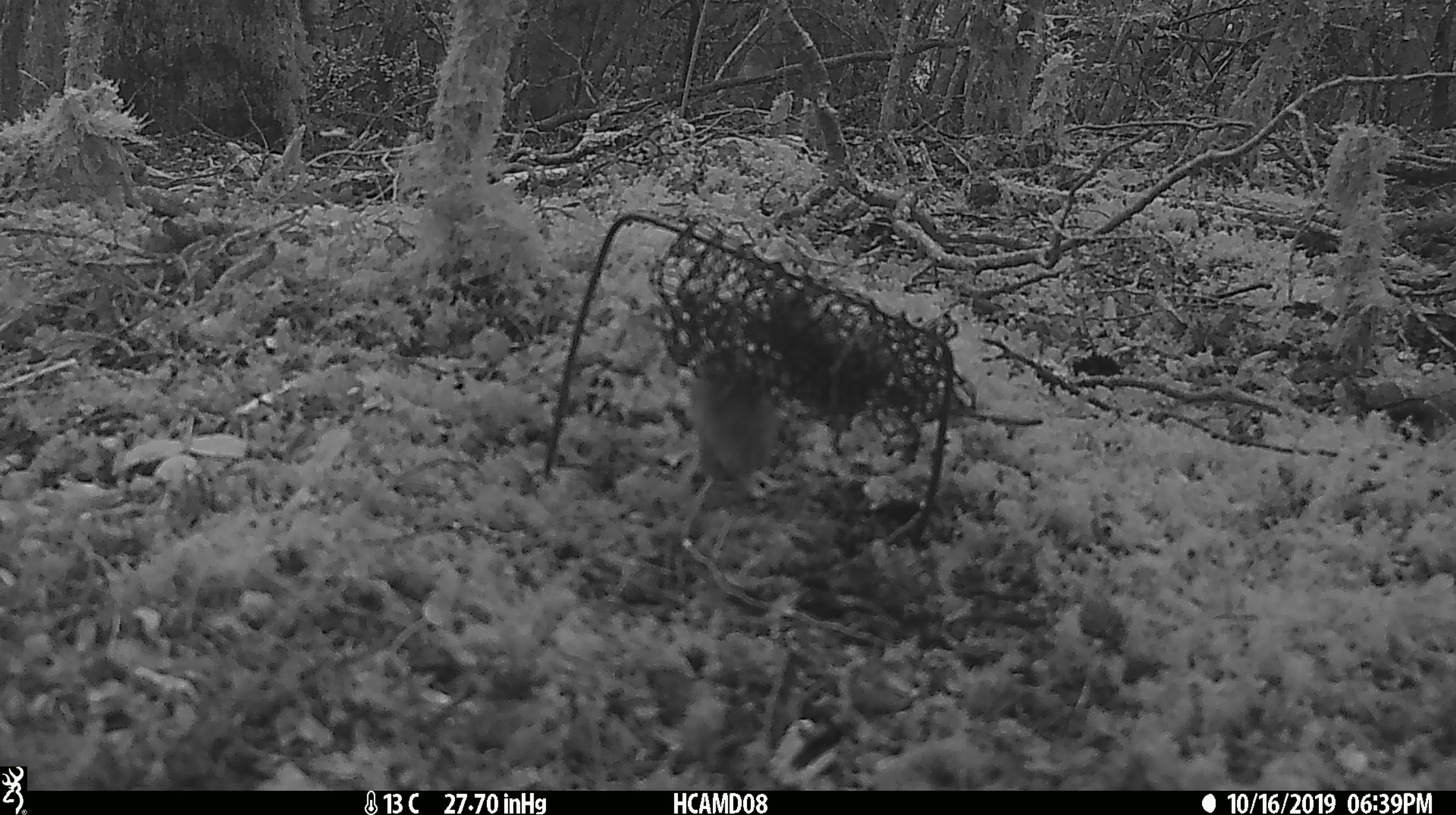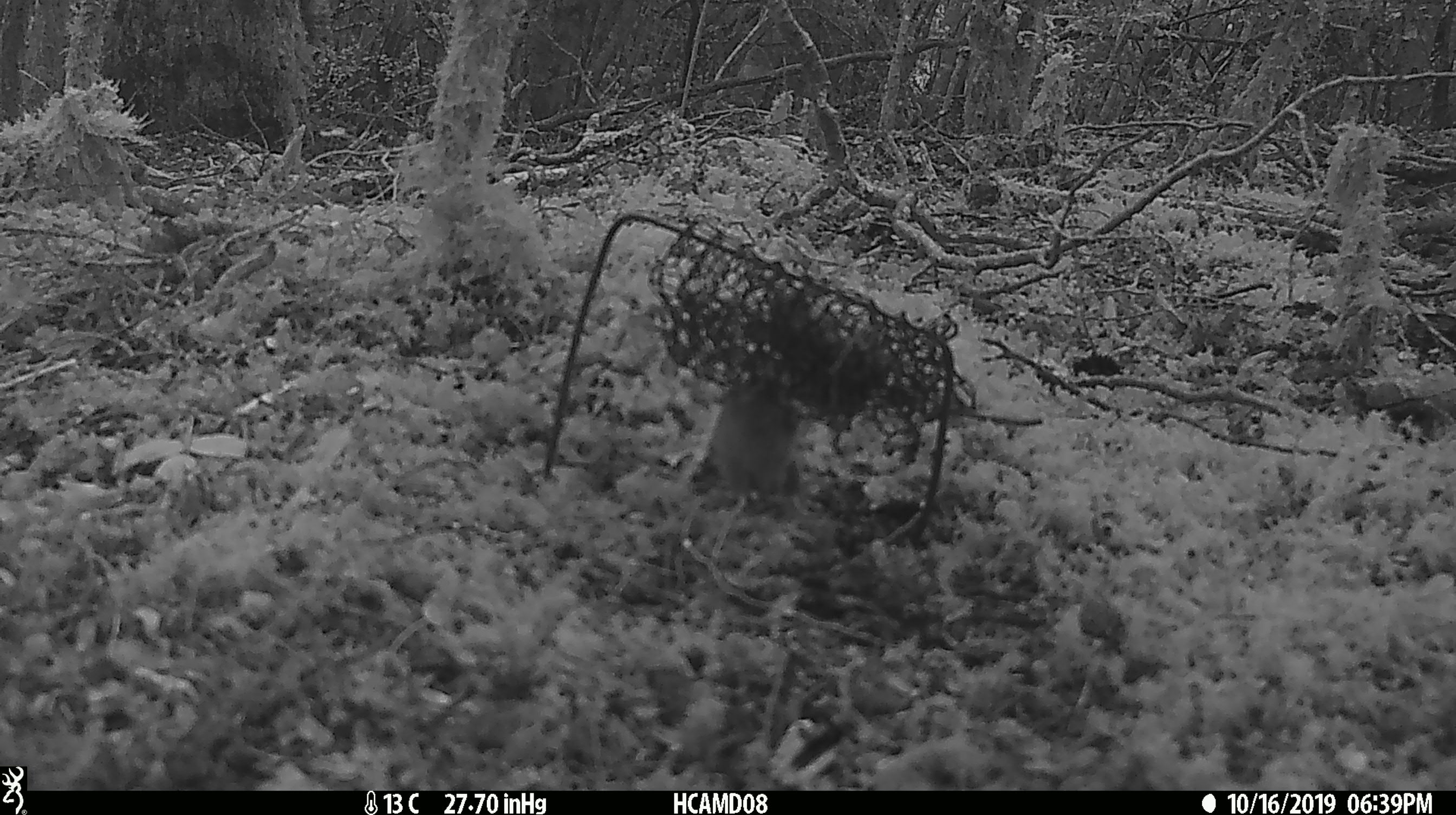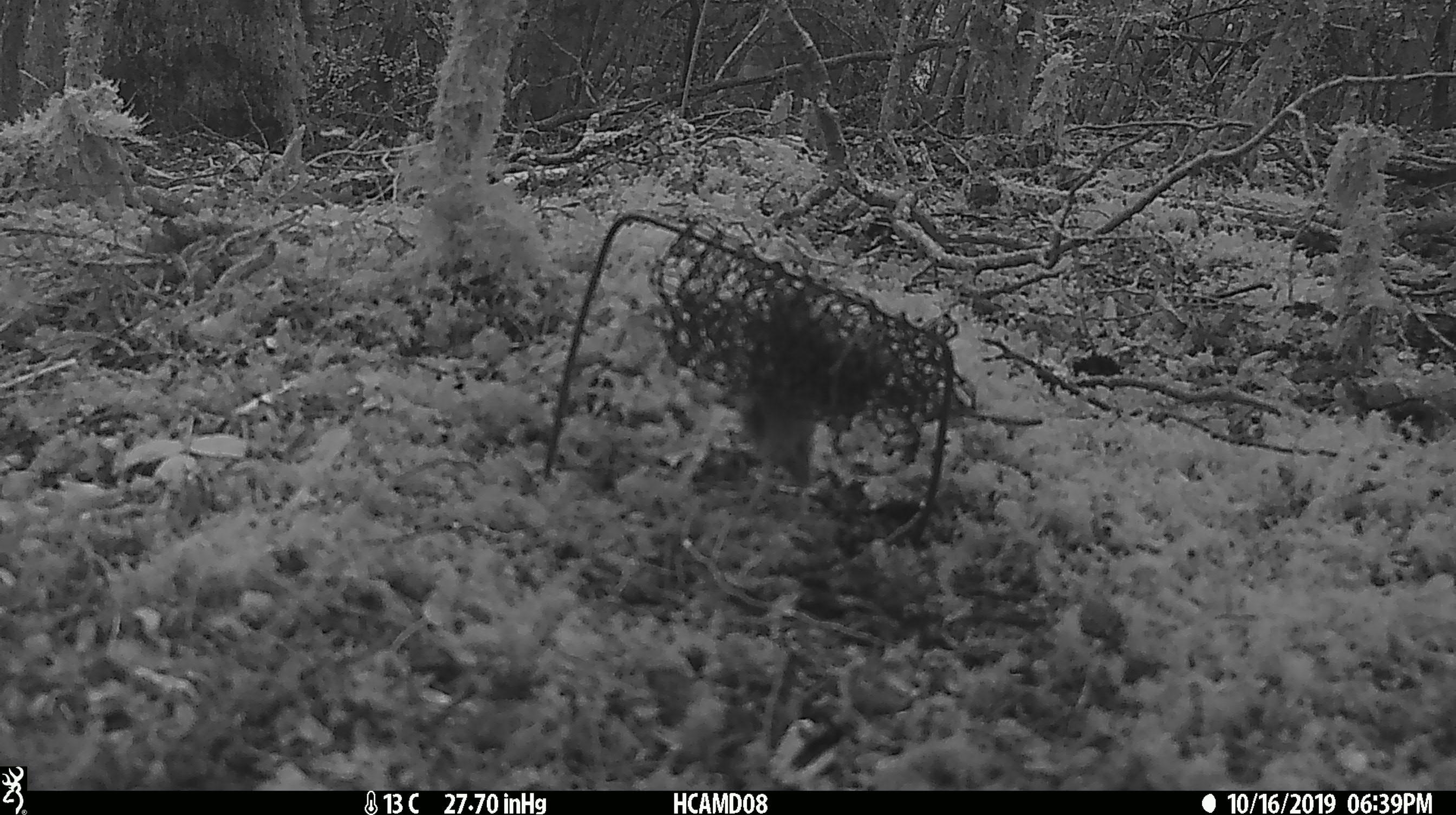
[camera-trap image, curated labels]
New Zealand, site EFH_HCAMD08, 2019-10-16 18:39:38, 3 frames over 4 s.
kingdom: Animalia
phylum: Chordata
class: Mammalia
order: Rodentia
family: Muridae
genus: Mus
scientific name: Mus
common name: mouse